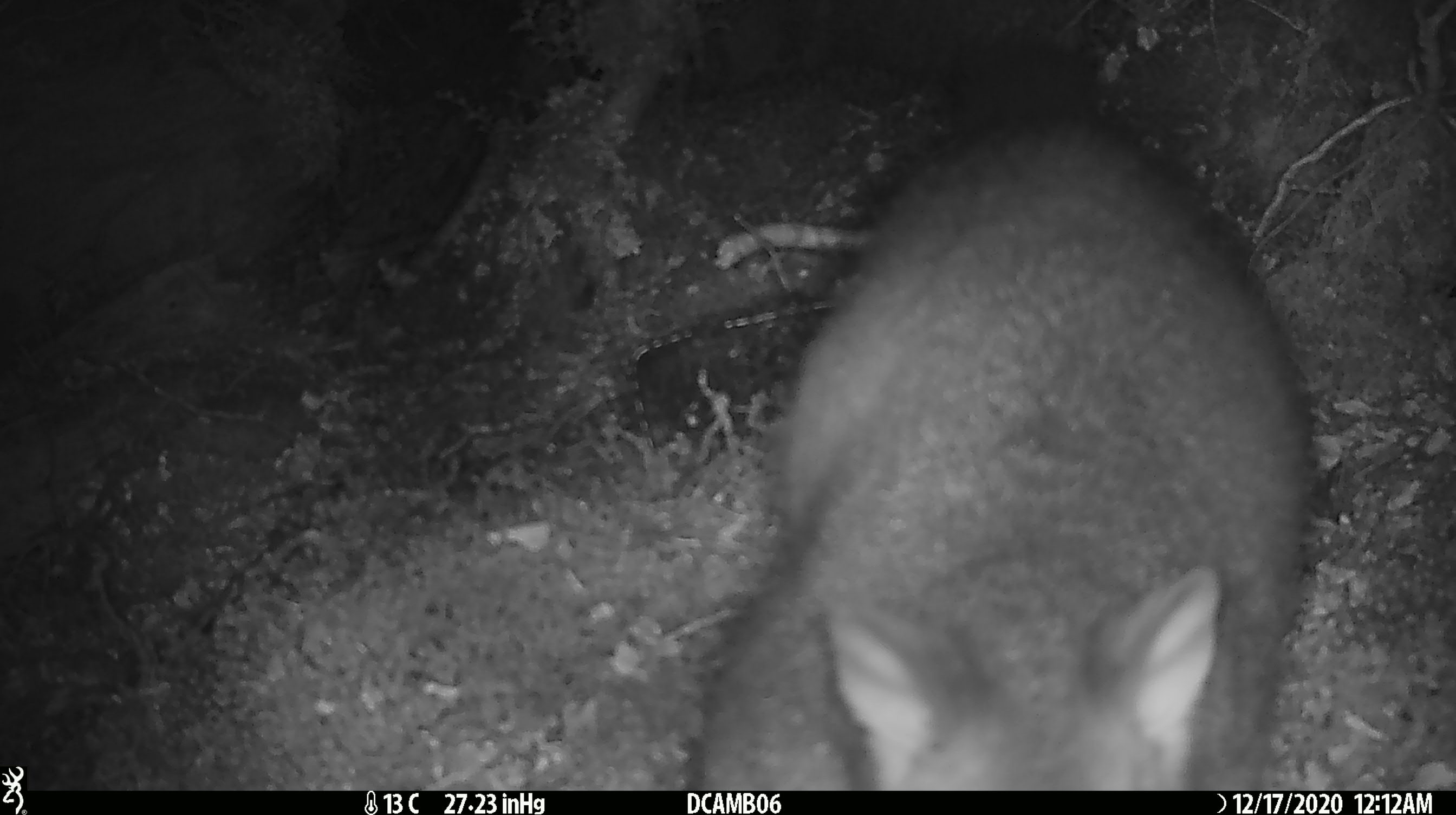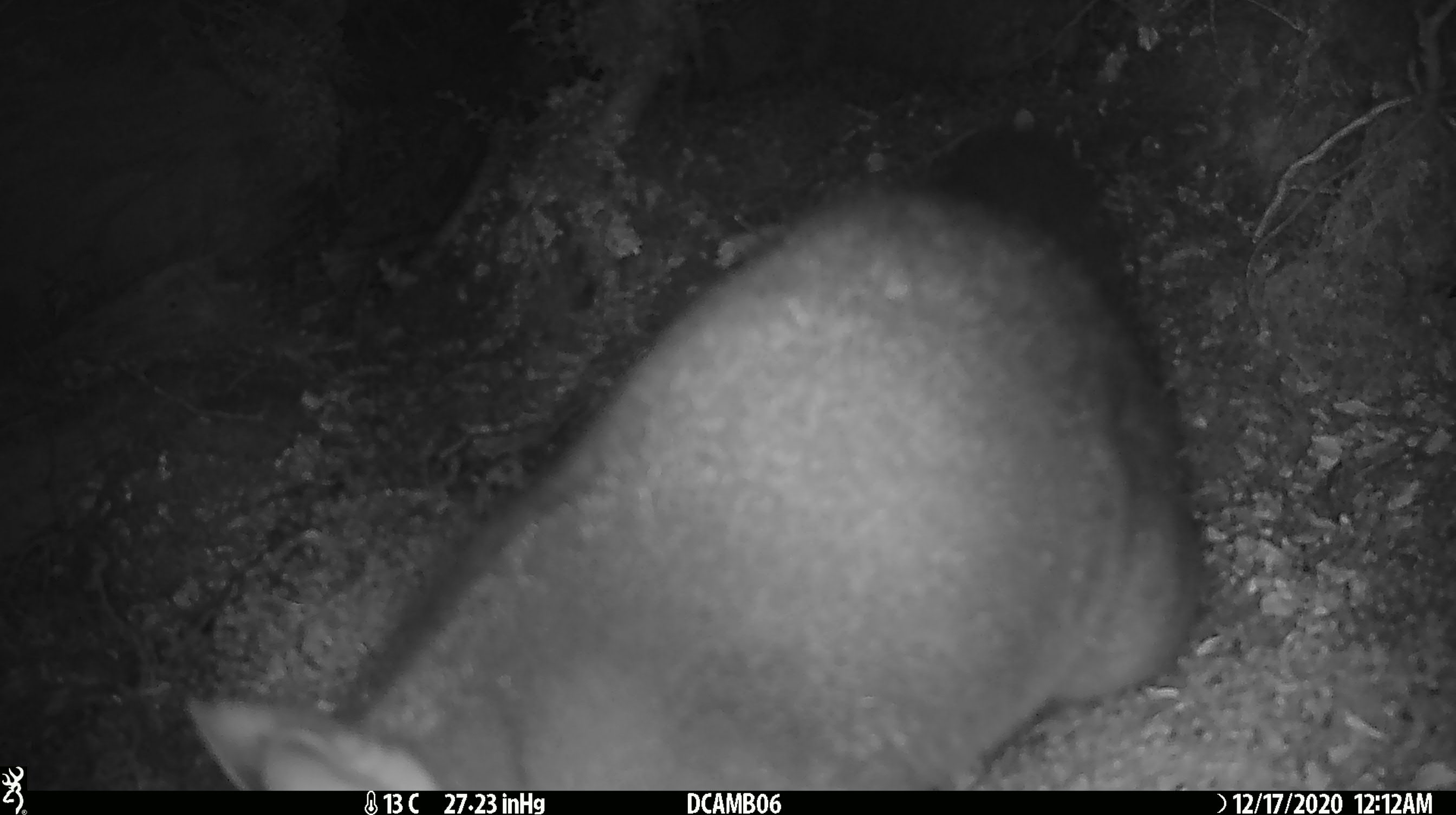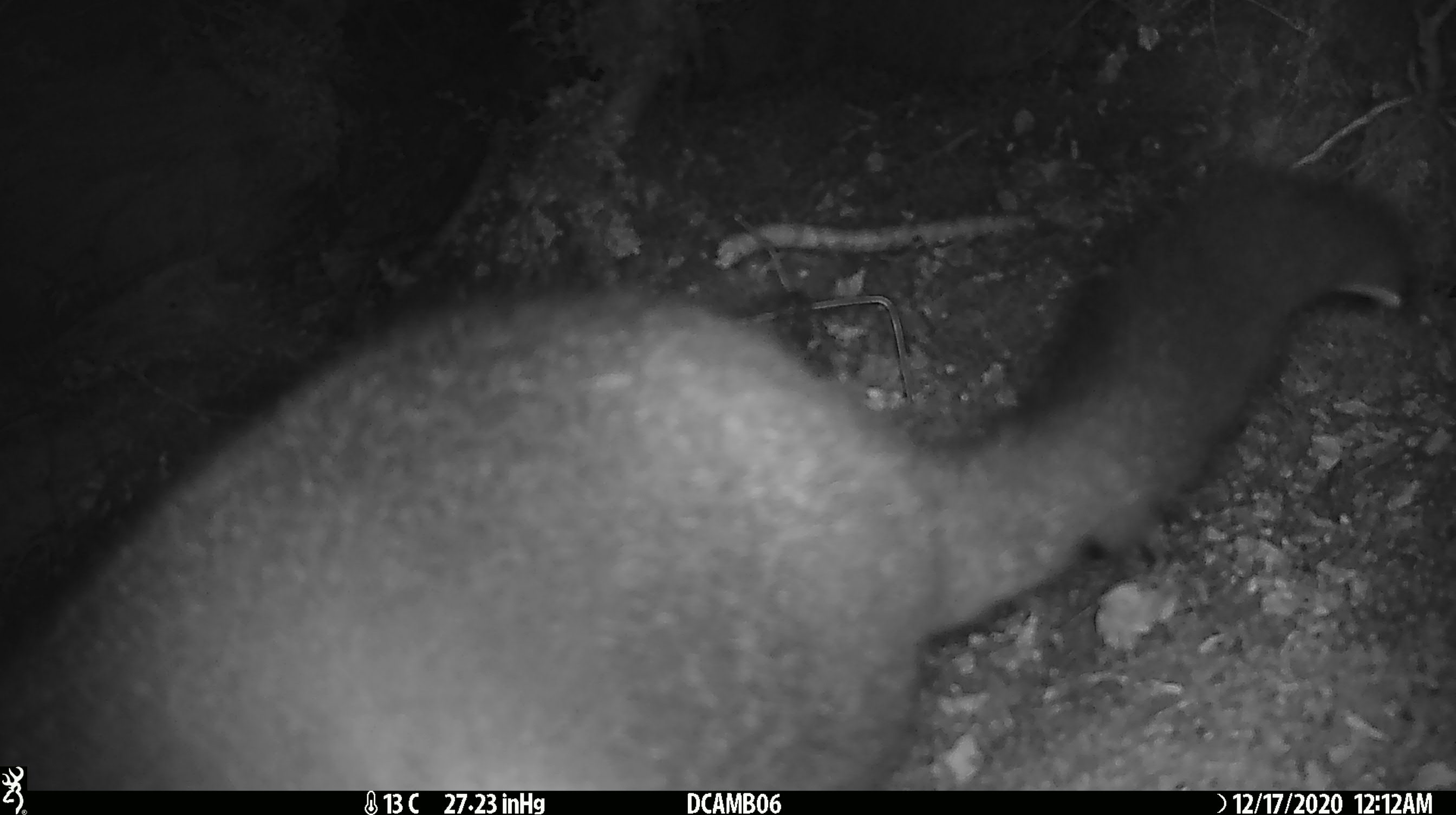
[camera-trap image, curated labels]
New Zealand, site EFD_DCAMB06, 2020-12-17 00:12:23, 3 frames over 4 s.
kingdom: Animalia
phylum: Chordata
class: Mammalia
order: Diprotodontia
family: Phalangeridae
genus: Trichosurus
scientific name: Trichosurus vulpecula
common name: common brushtail possum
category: possum